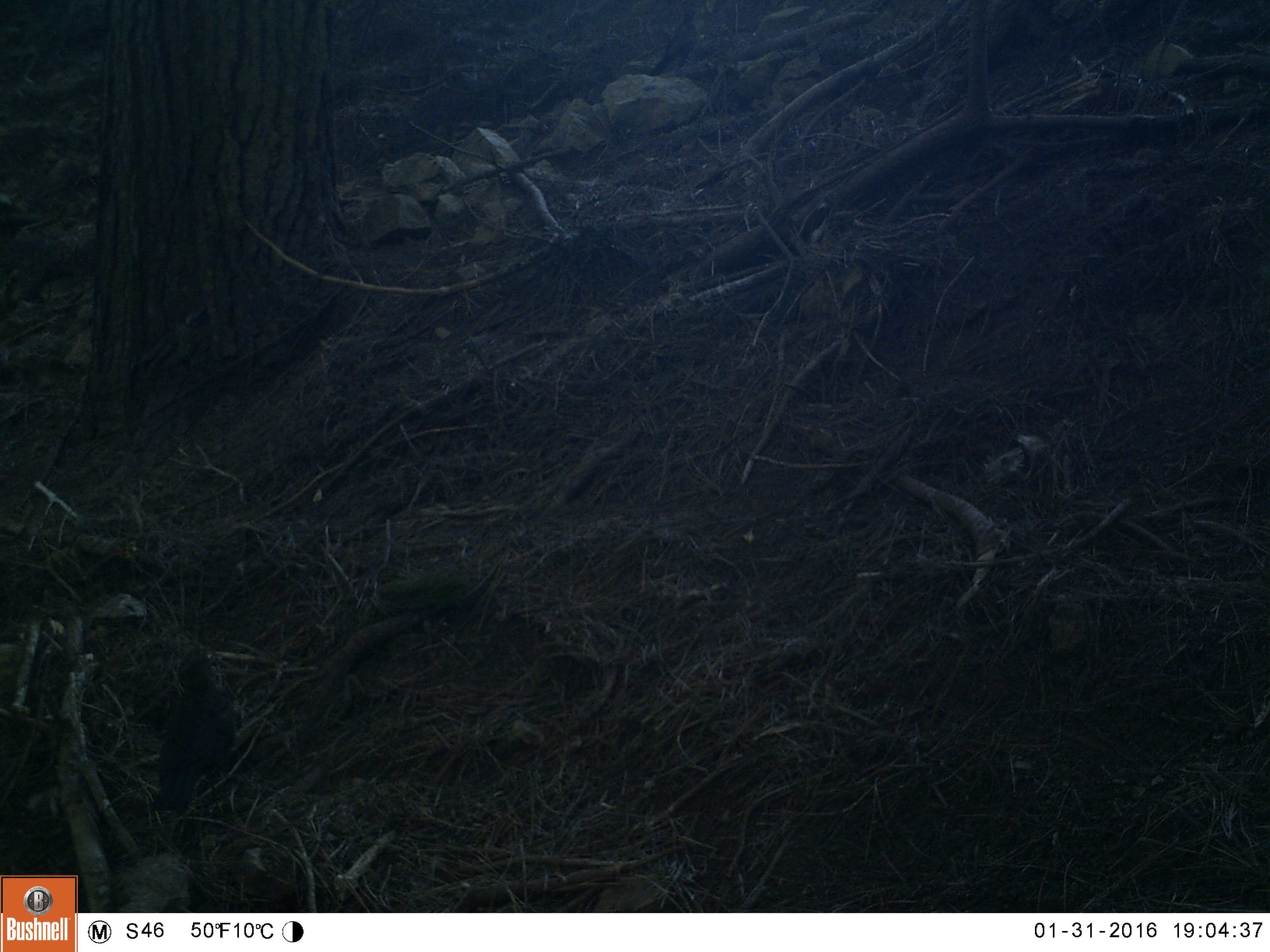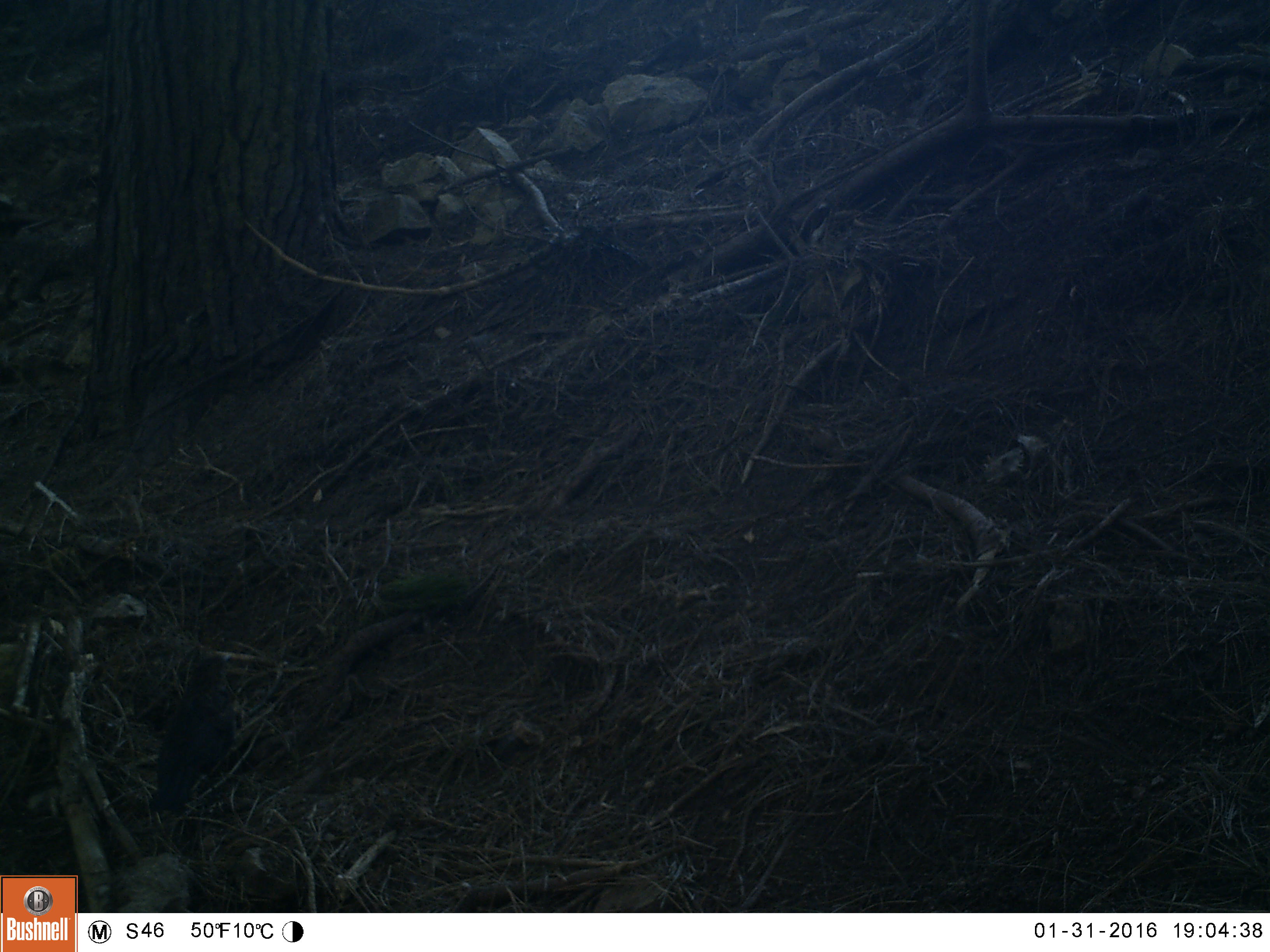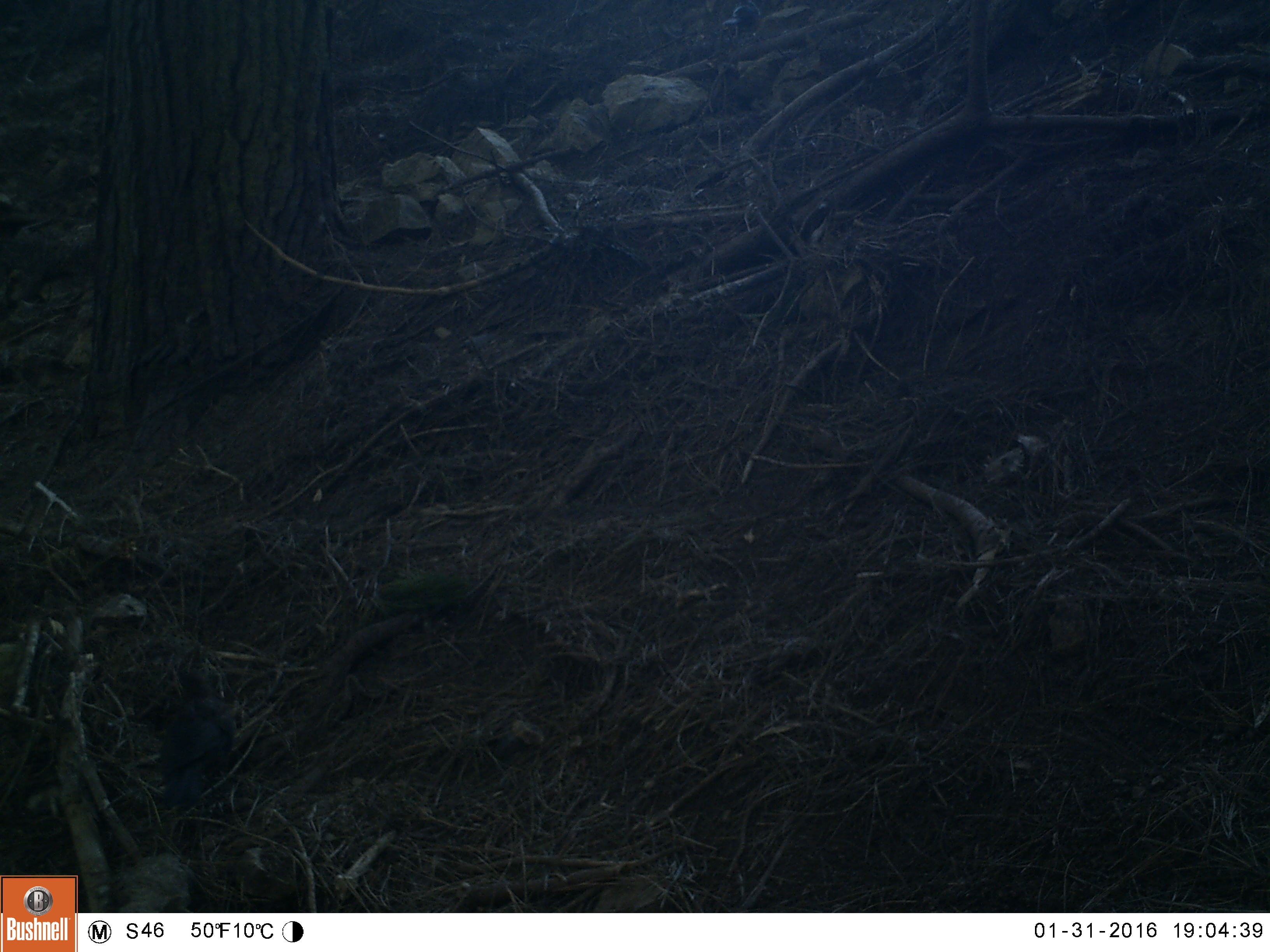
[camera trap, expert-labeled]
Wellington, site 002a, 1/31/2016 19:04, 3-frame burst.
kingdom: Animalia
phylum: Chordata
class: Aves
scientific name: Aves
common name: bird